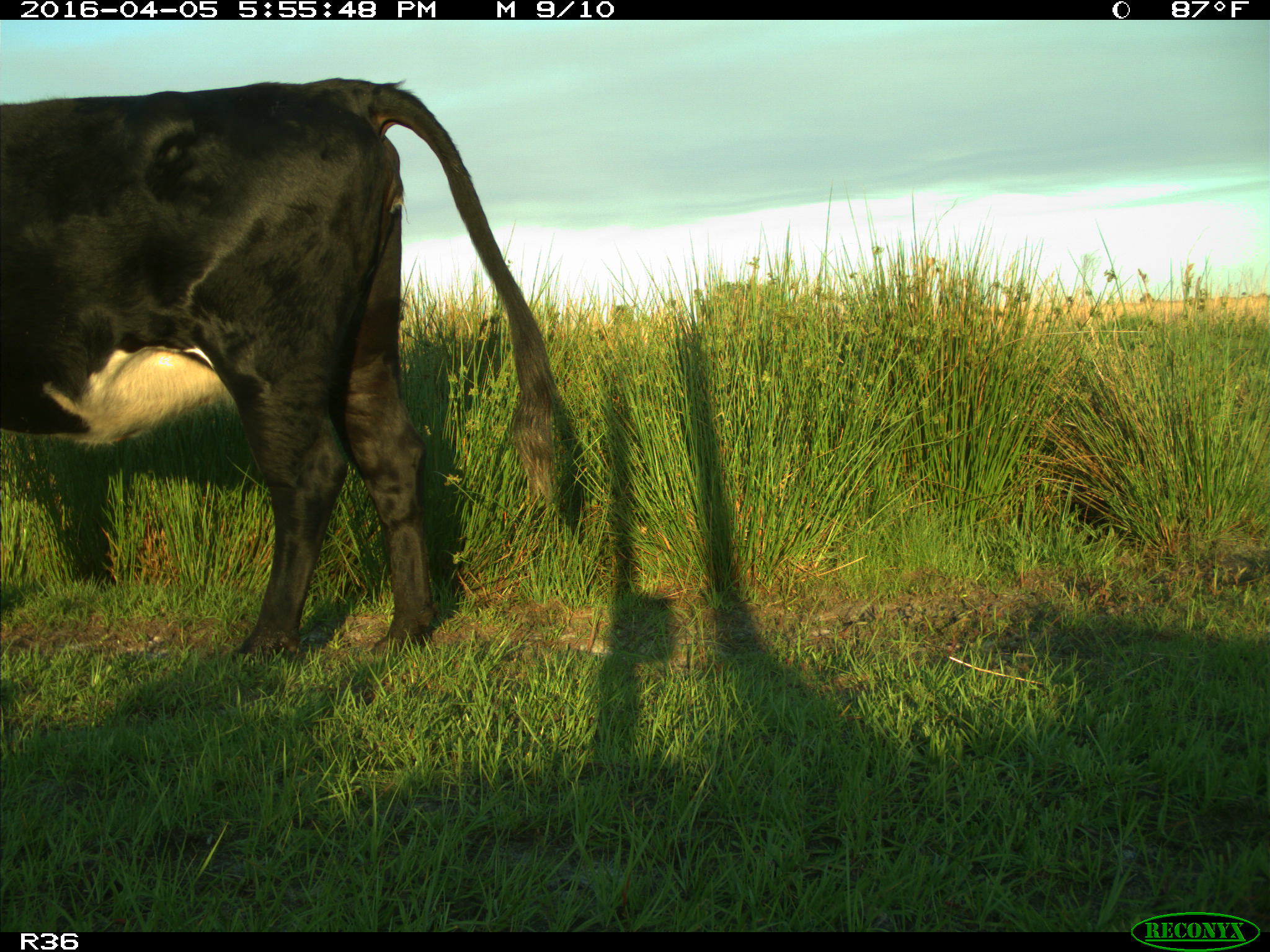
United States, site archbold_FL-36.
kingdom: Animalia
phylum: Chordata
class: Mammalia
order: Artiodactyla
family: Bovidae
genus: Bos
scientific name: Bos taurus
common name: domestic cow